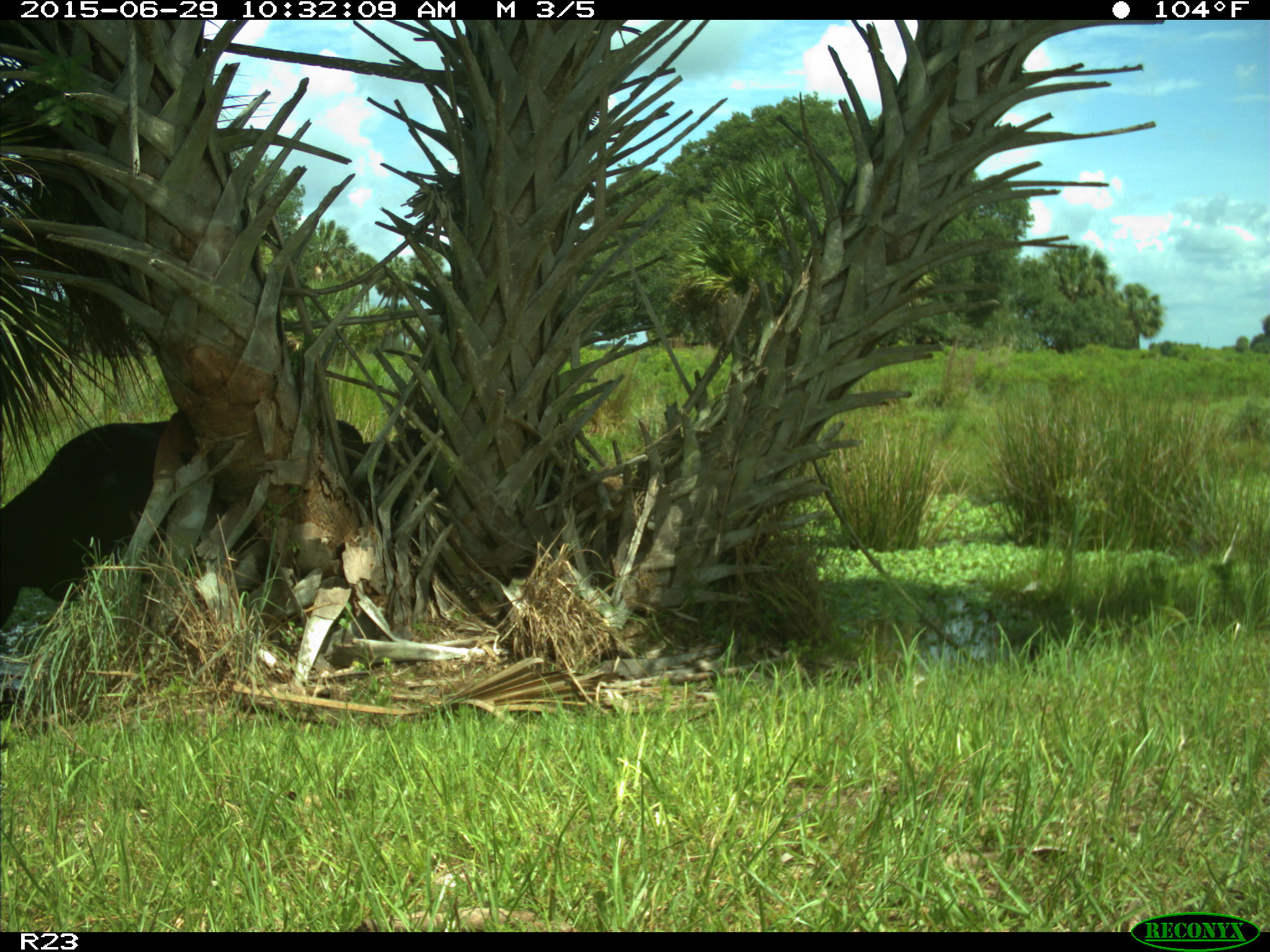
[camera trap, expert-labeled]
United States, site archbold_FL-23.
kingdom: Animalia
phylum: Chordata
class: Mammalia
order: Artiodactyla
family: Bovidae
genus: Bos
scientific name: Bos taurus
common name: domestic cow